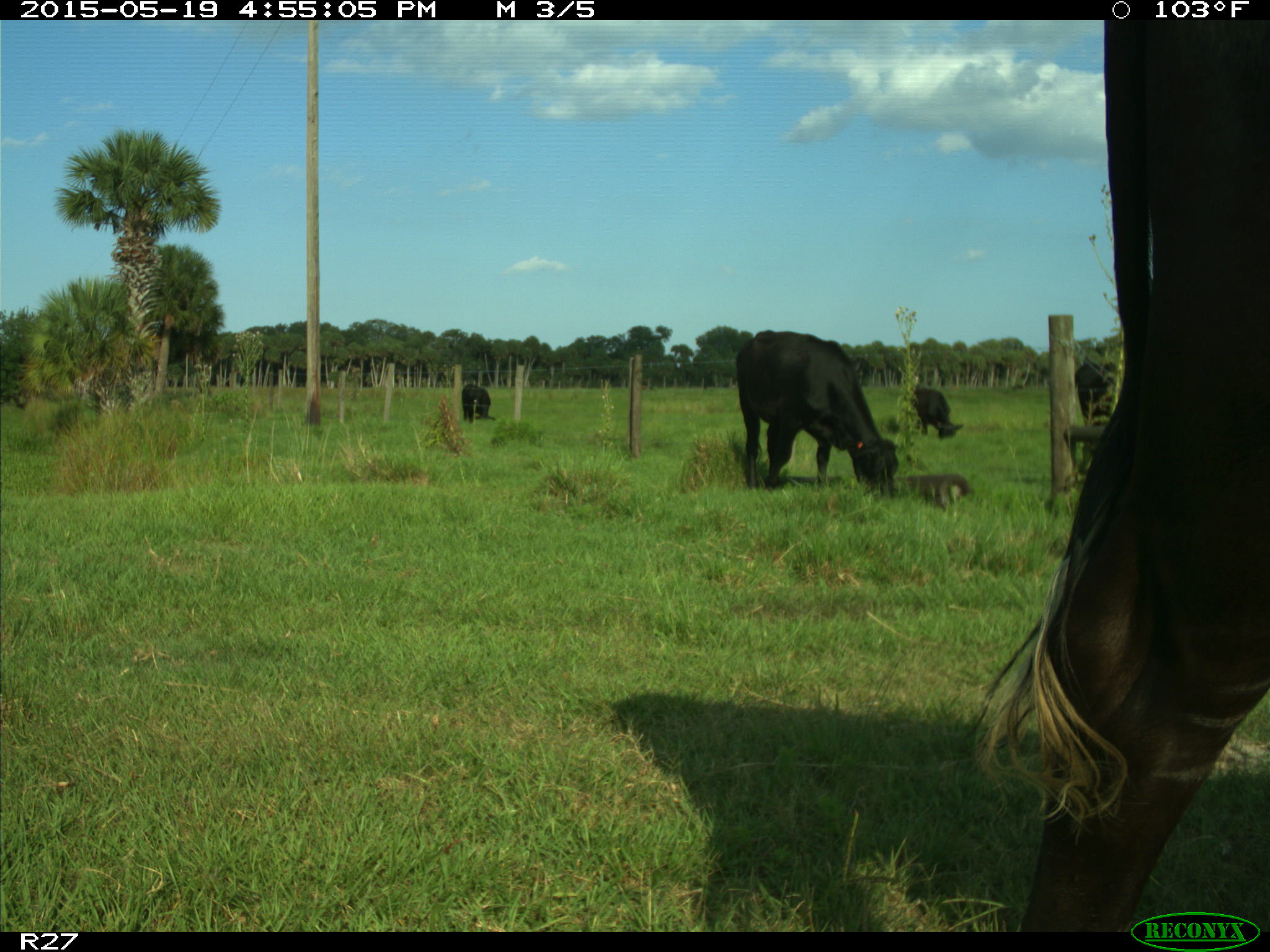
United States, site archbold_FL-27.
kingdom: Animalia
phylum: Chordata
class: Mammalia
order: Artiodactyla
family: Bovidae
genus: Bos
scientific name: Bos taurus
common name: domestic cow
Bos taurus (domestic cow).